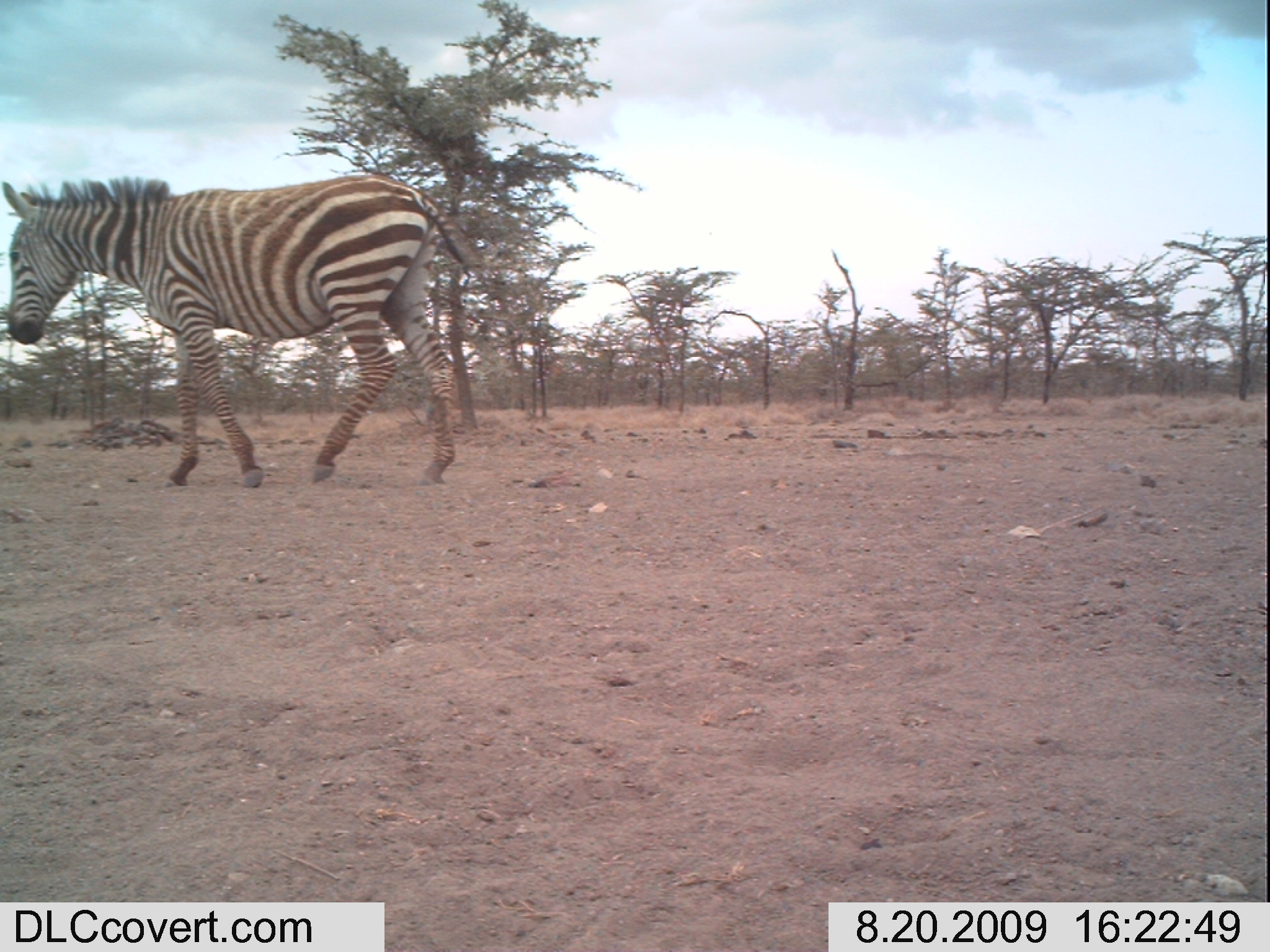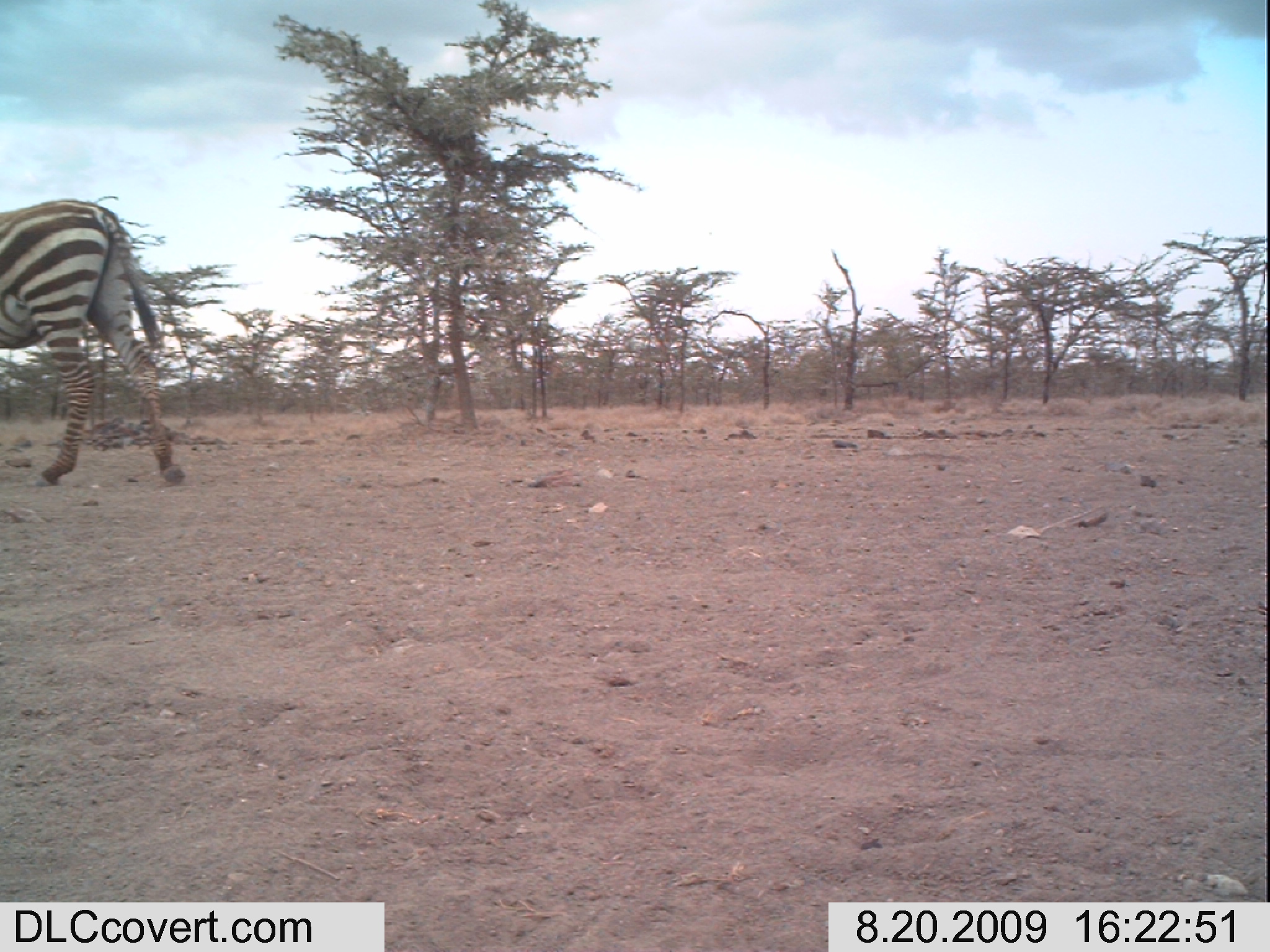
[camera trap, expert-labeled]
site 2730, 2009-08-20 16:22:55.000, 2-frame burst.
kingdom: Animalia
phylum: Chordata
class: Mammalia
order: Perissodactyla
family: Equidae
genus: Equus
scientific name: Equus quagga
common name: plains zebra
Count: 1.